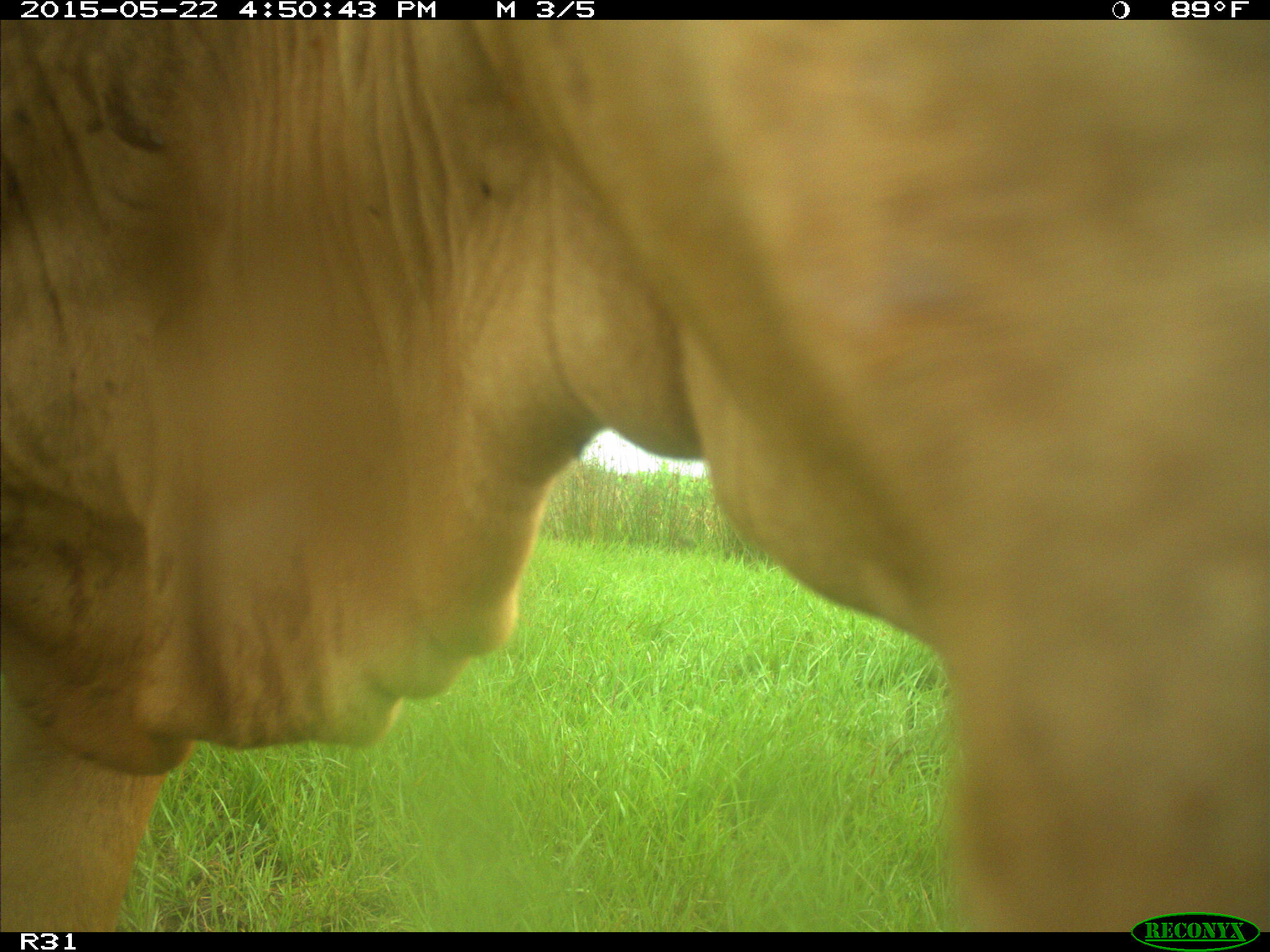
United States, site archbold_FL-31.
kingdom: Animalia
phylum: Chordata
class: Mammalia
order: Artiodactyla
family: Bovidae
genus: Bos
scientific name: Bos taurus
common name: domestic cow